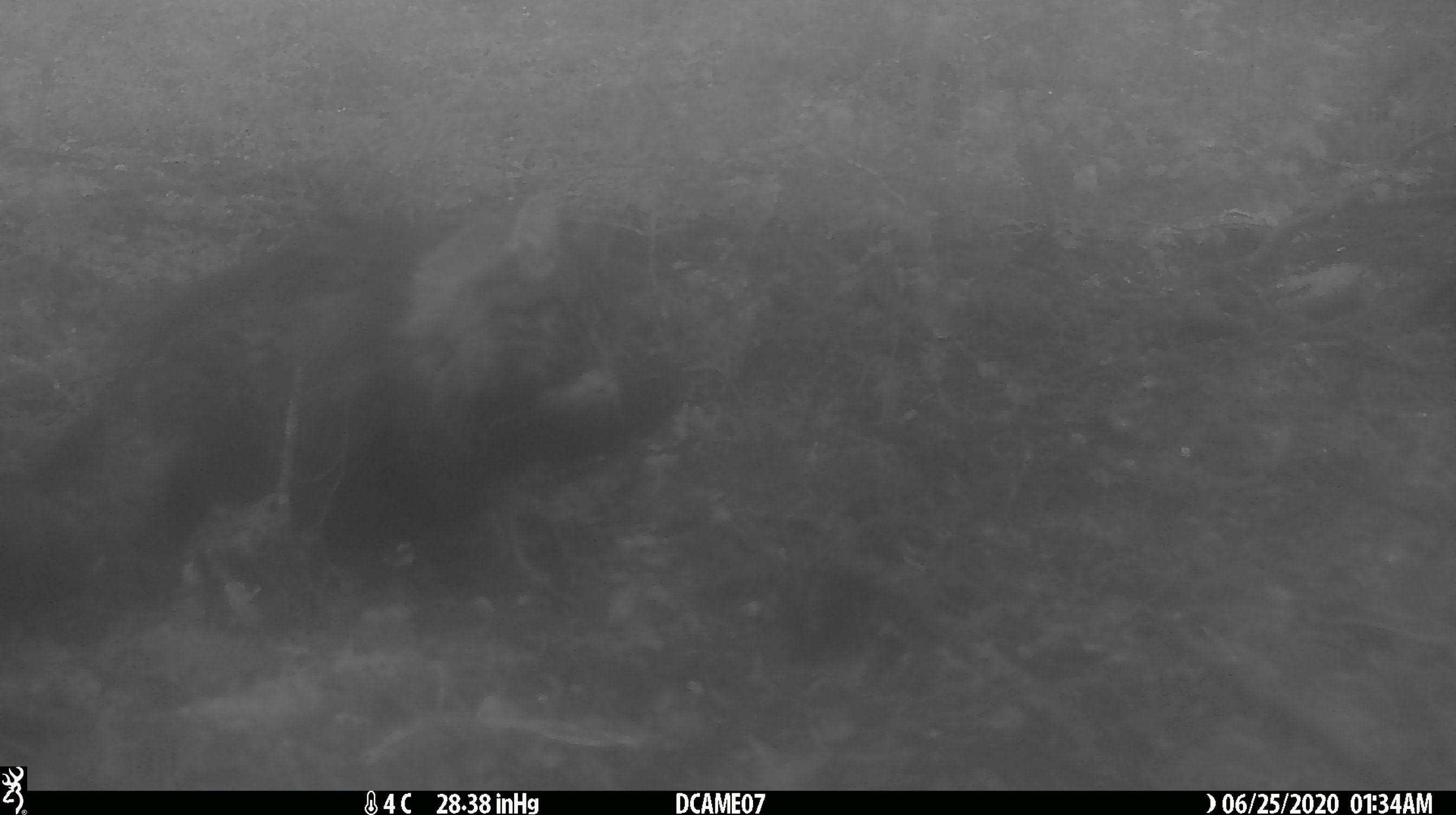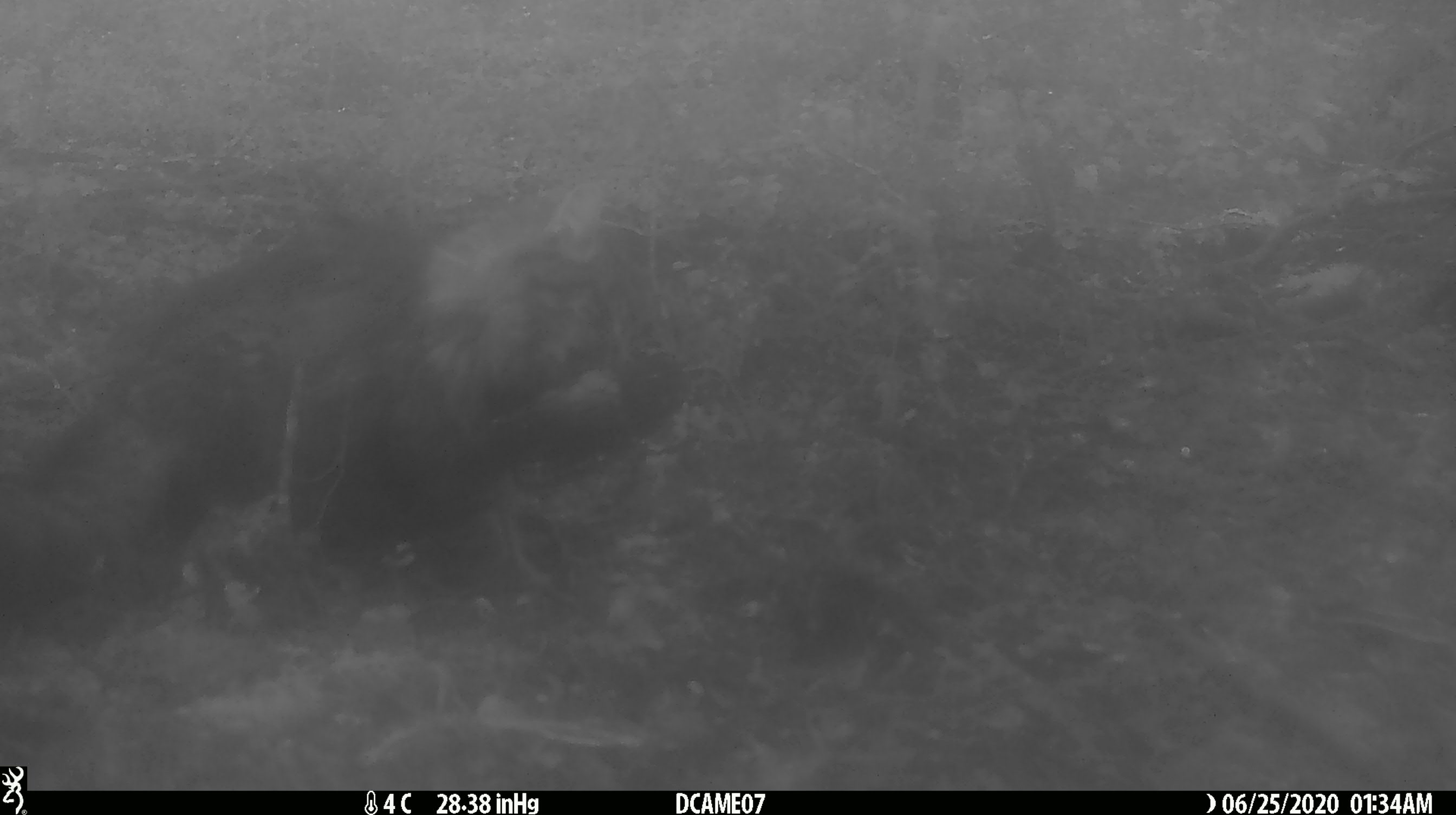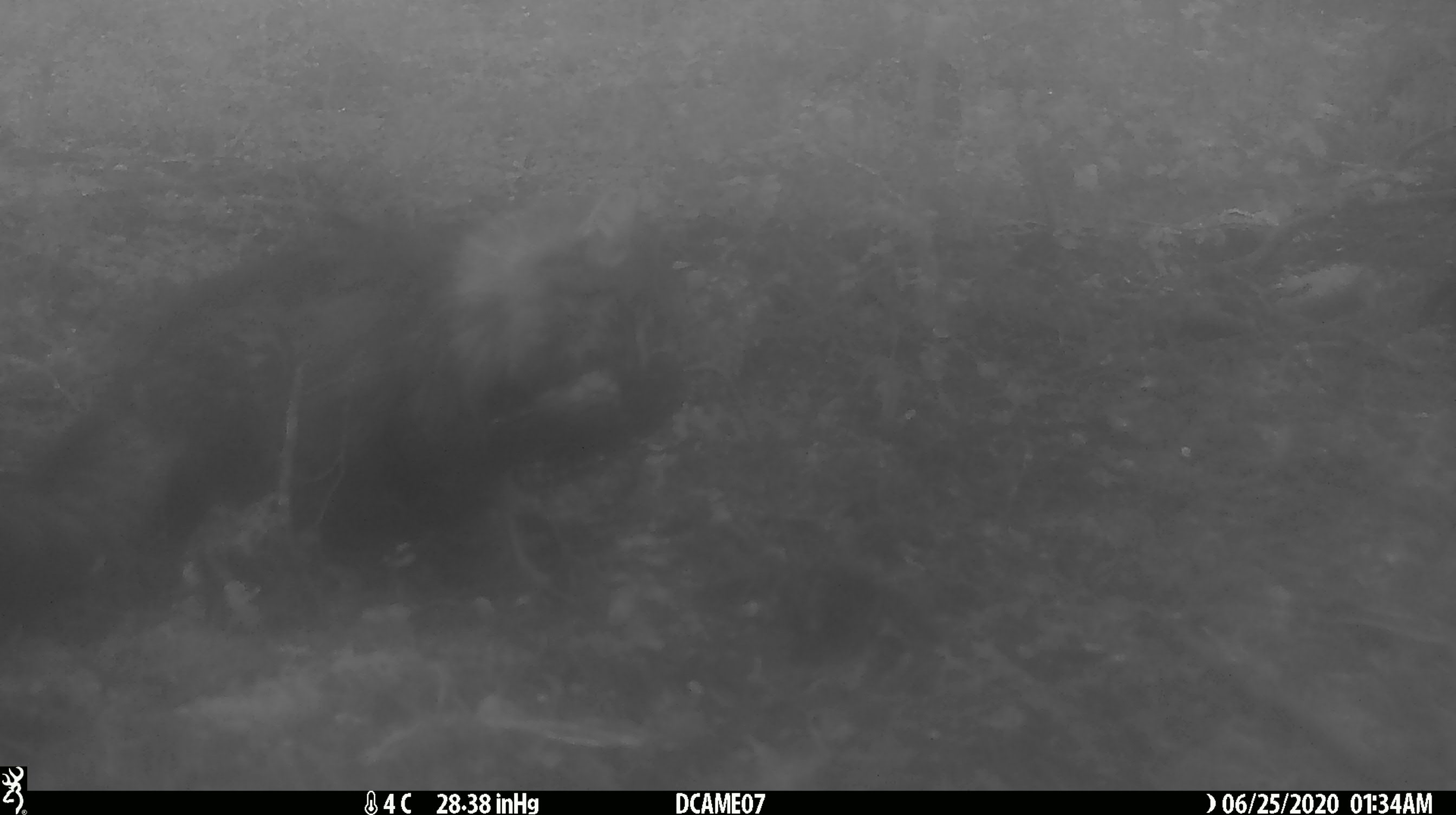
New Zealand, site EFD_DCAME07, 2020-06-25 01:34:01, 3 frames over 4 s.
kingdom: Animalia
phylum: Chordata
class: Mammalia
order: Carnivora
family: Felidae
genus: Felis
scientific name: Felis catus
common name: domestic cat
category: cat